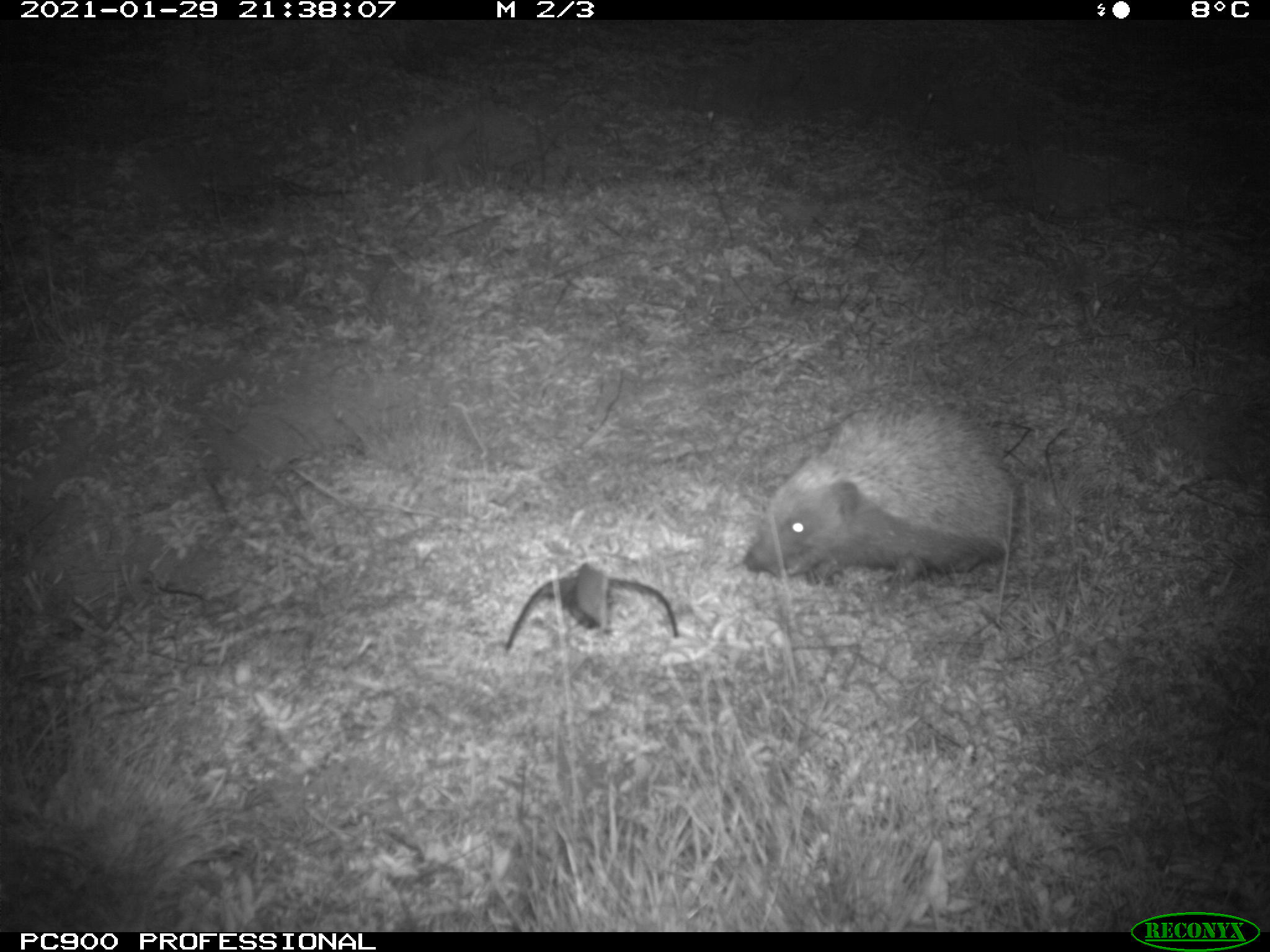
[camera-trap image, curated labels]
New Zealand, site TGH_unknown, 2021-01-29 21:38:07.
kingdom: Animalia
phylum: Chordata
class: Mammalia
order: Eulipotyphla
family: Erinaceidae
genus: Erinaceus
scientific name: Erinaceus europaeus europaeus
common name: european hedgehog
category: hedgehog